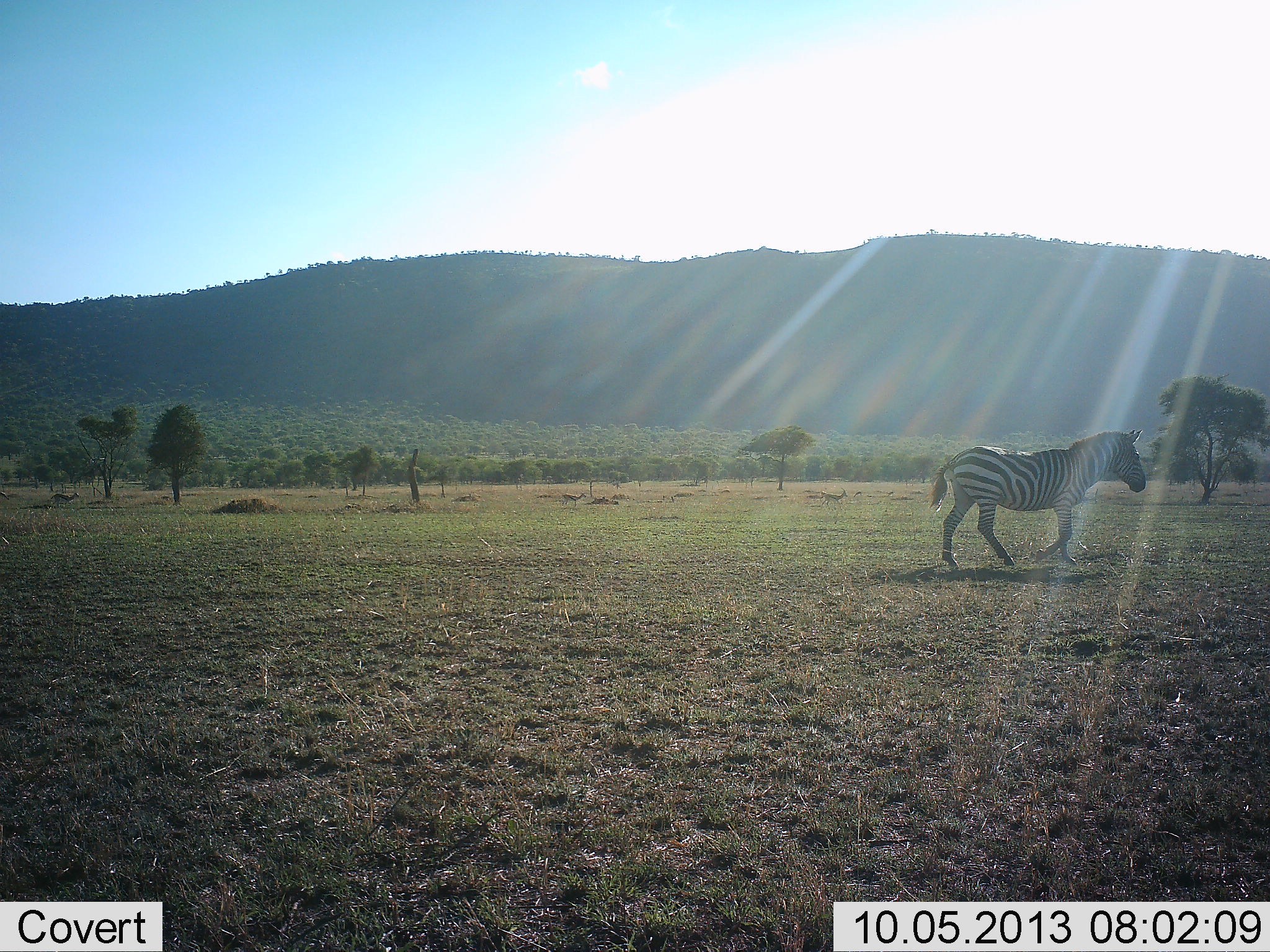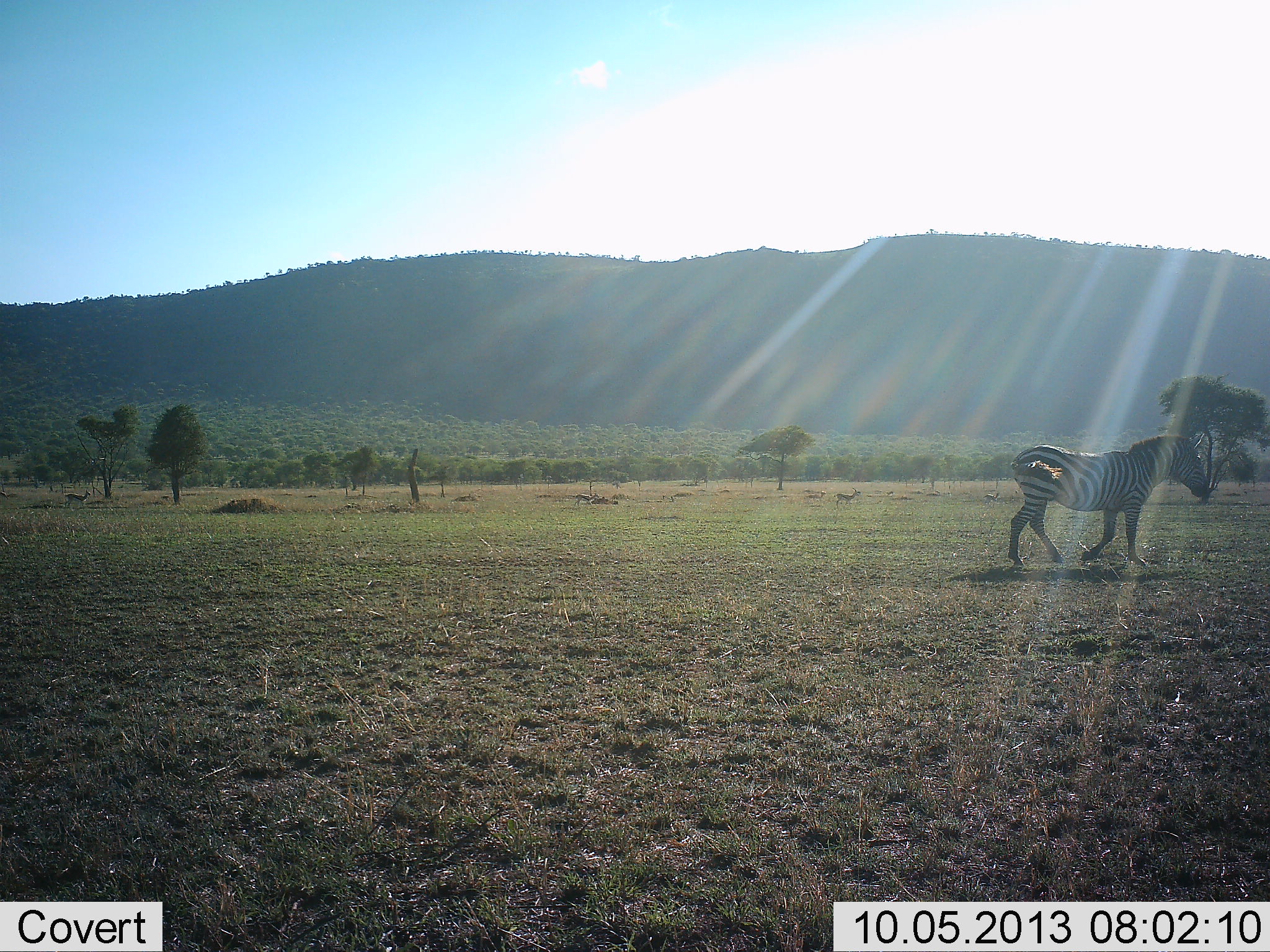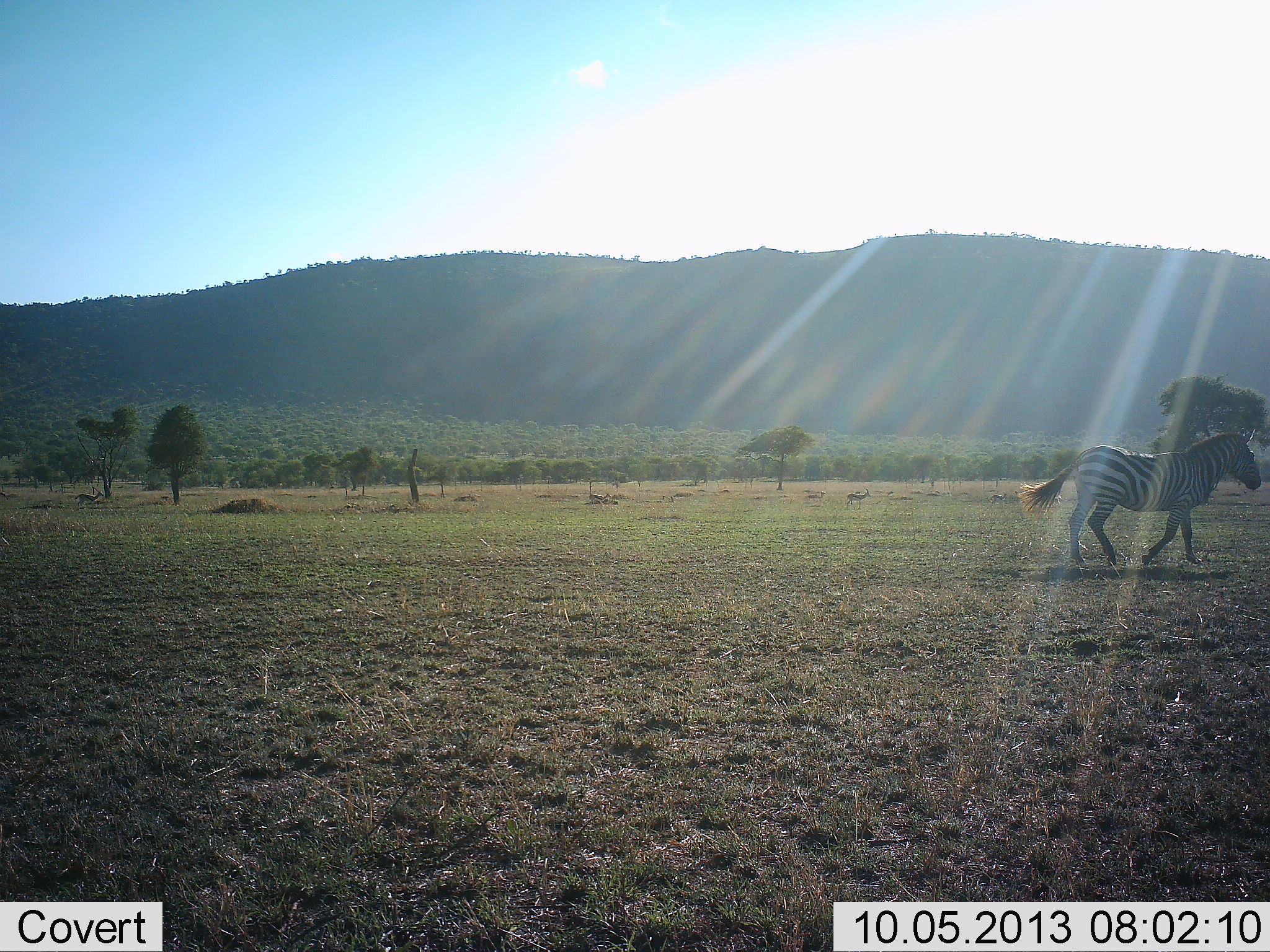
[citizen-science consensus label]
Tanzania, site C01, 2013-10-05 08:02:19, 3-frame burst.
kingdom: Animalia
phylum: Chordata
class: Mammalia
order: Perissodactyla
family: Equidae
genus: Equus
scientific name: Equus quagga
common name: plains zebra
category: zebra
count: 1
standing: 0%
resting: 0%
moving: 100%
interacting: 0%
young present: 0%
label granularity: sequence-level